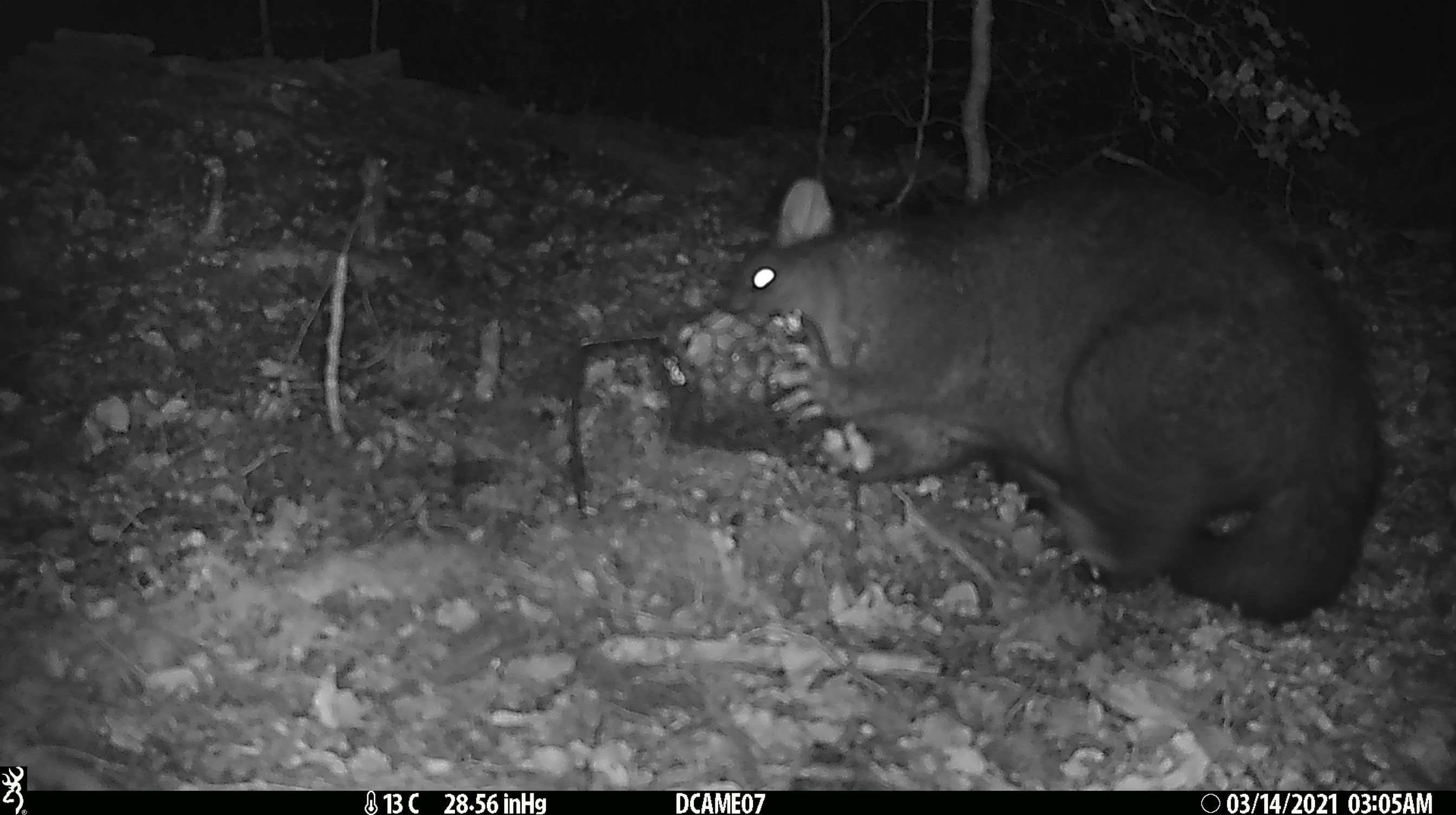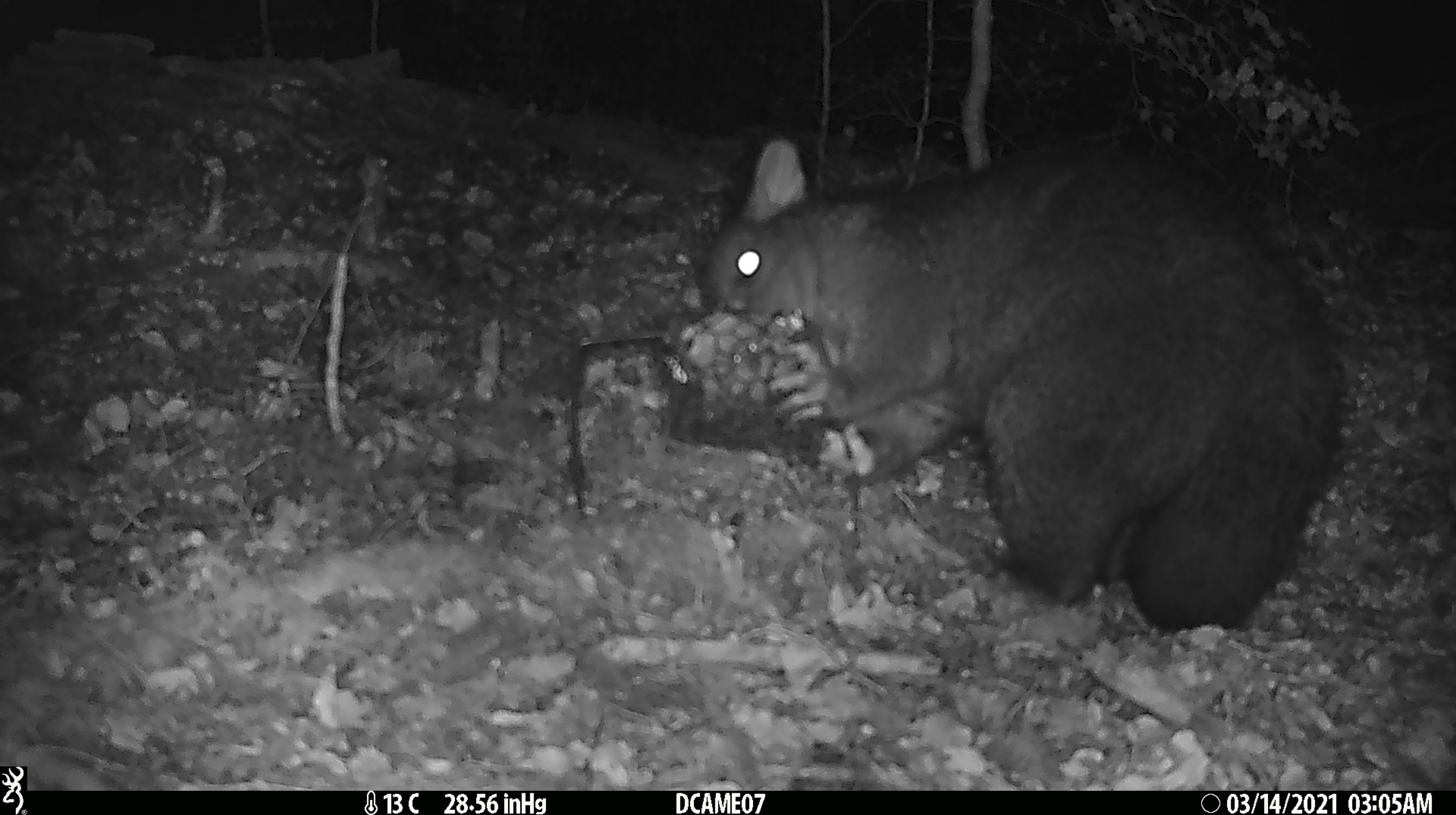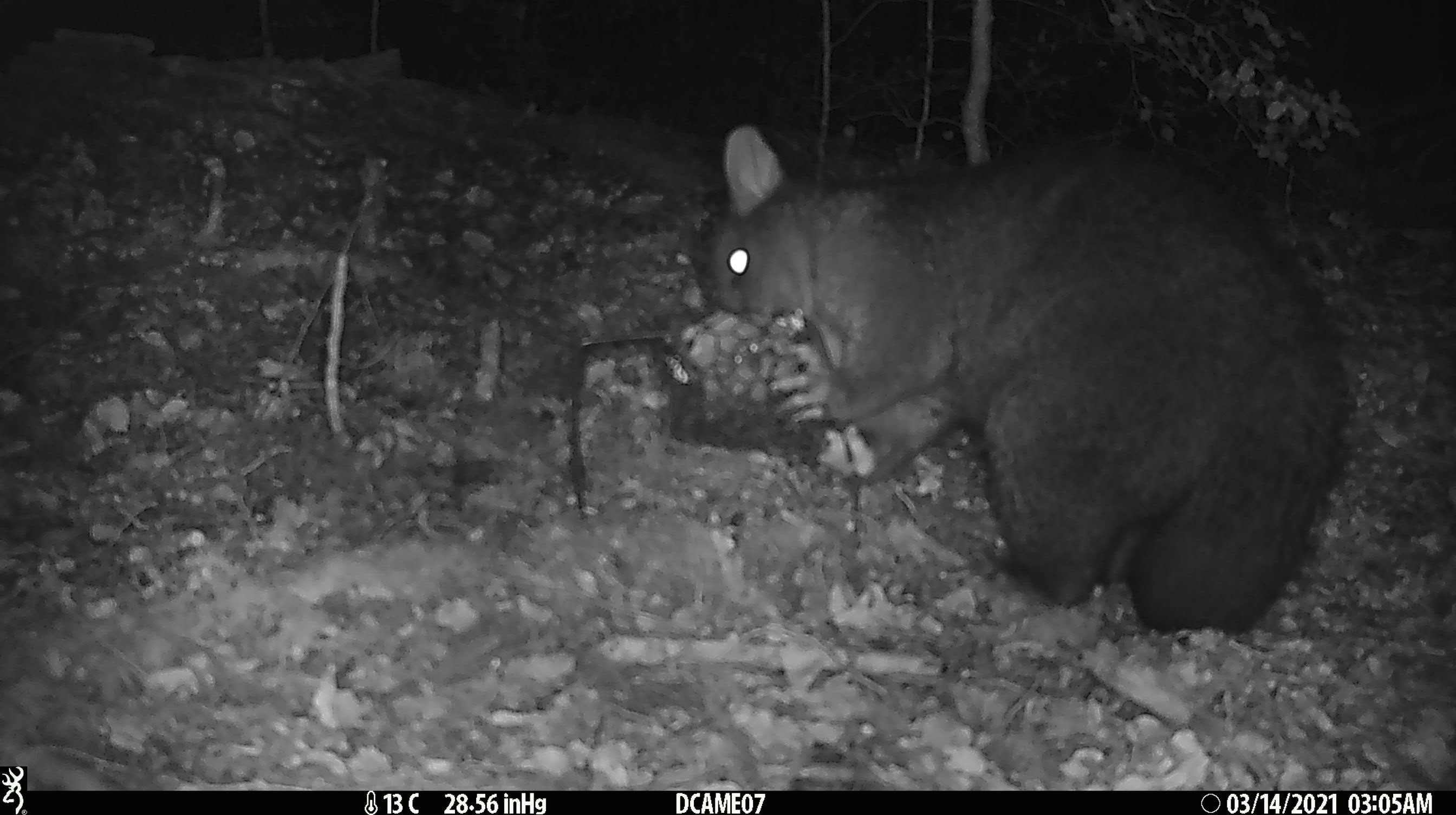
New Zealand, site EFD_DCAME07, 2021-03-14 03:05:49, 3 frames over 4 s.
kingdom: Animalia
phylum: Chordata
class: Mammalia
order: Diprotodontia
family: Phalangeridae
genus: Trichosurus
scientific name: Trichosurus vulpecula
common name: common brushtail possum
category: possum